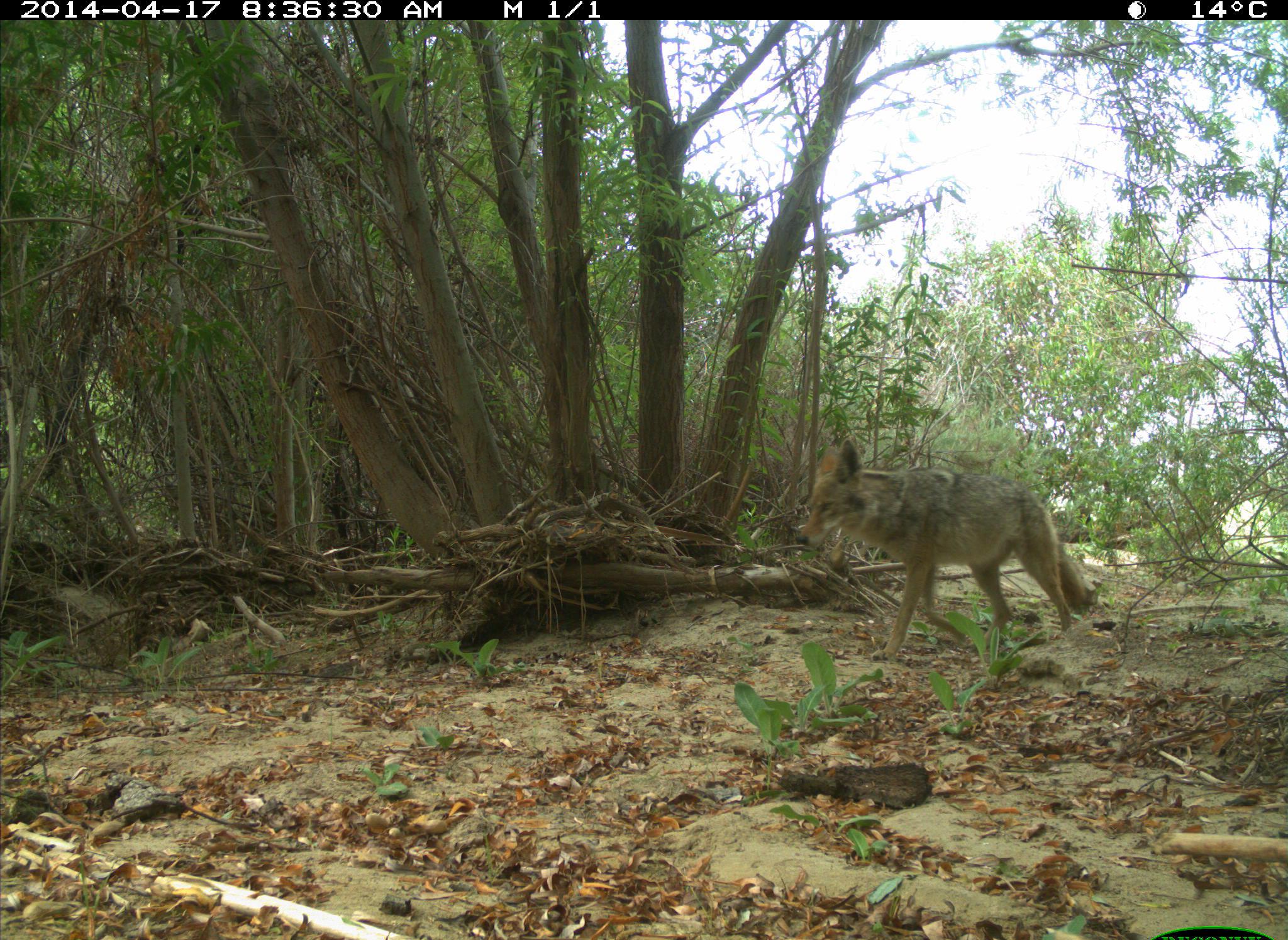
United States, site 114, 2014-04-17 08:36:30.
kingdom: Animalia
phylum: Chordata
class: Mammalia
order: Carnivora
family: Canidae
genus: Canis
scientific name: Canis latrans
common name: coyote